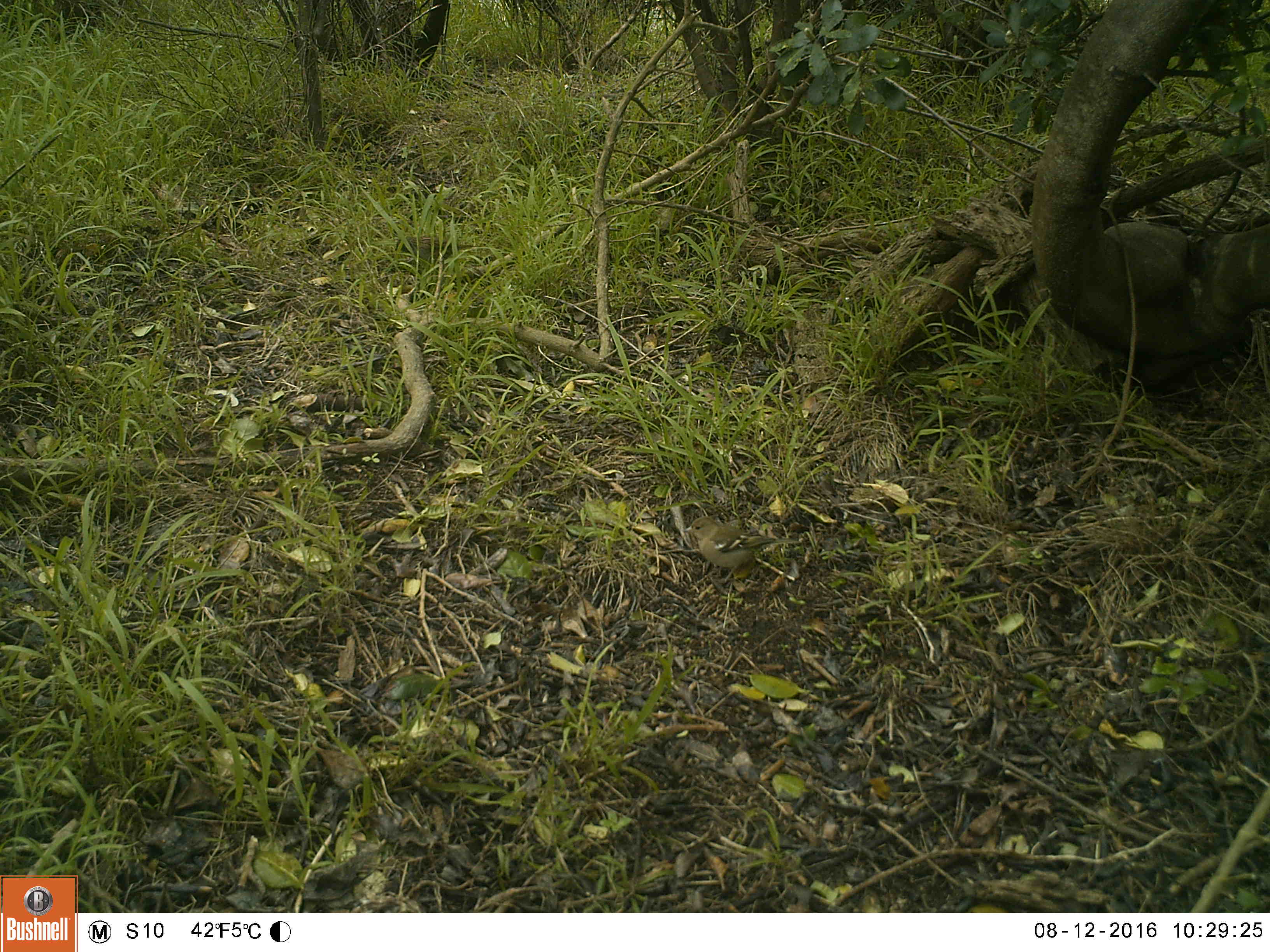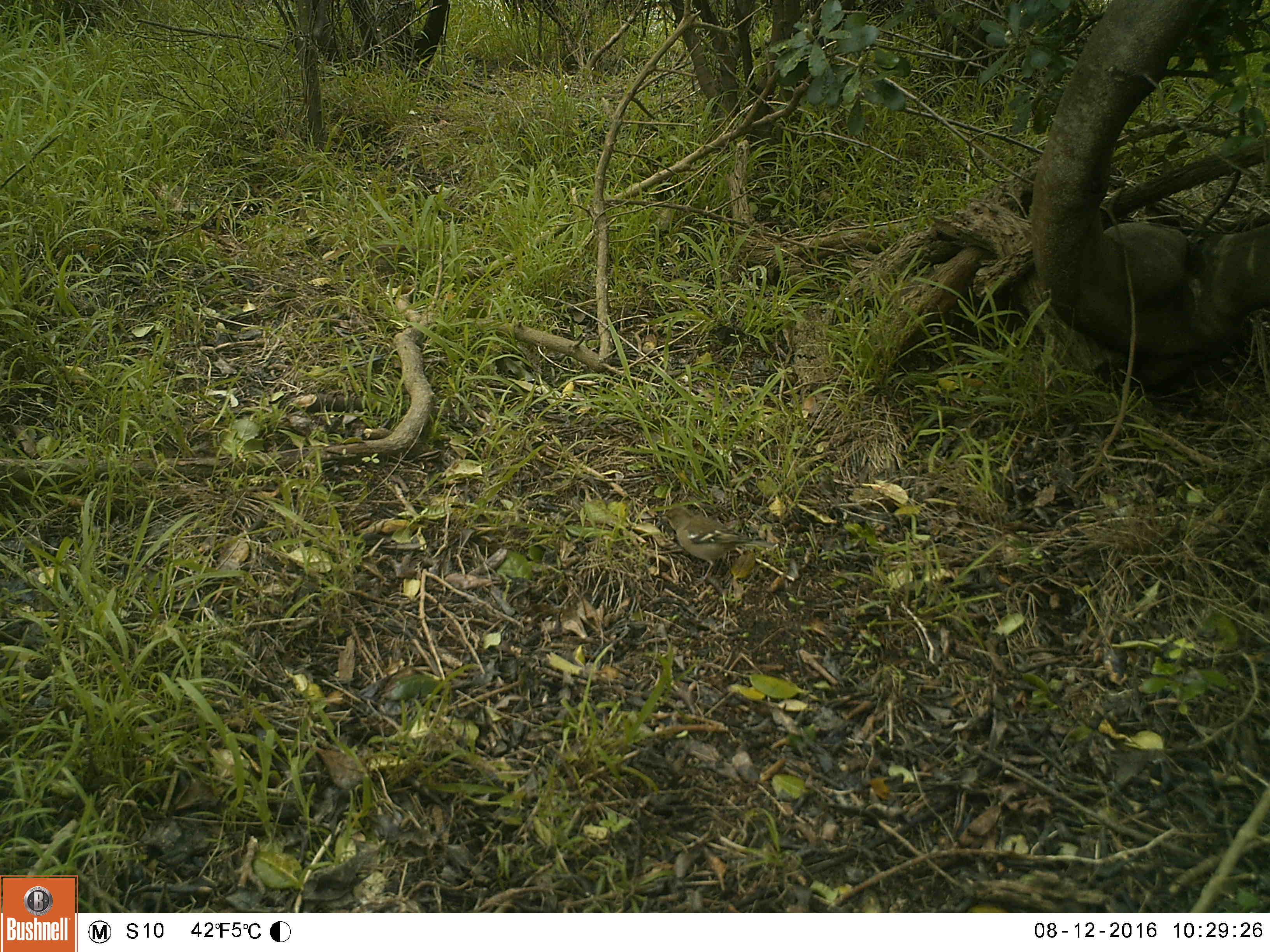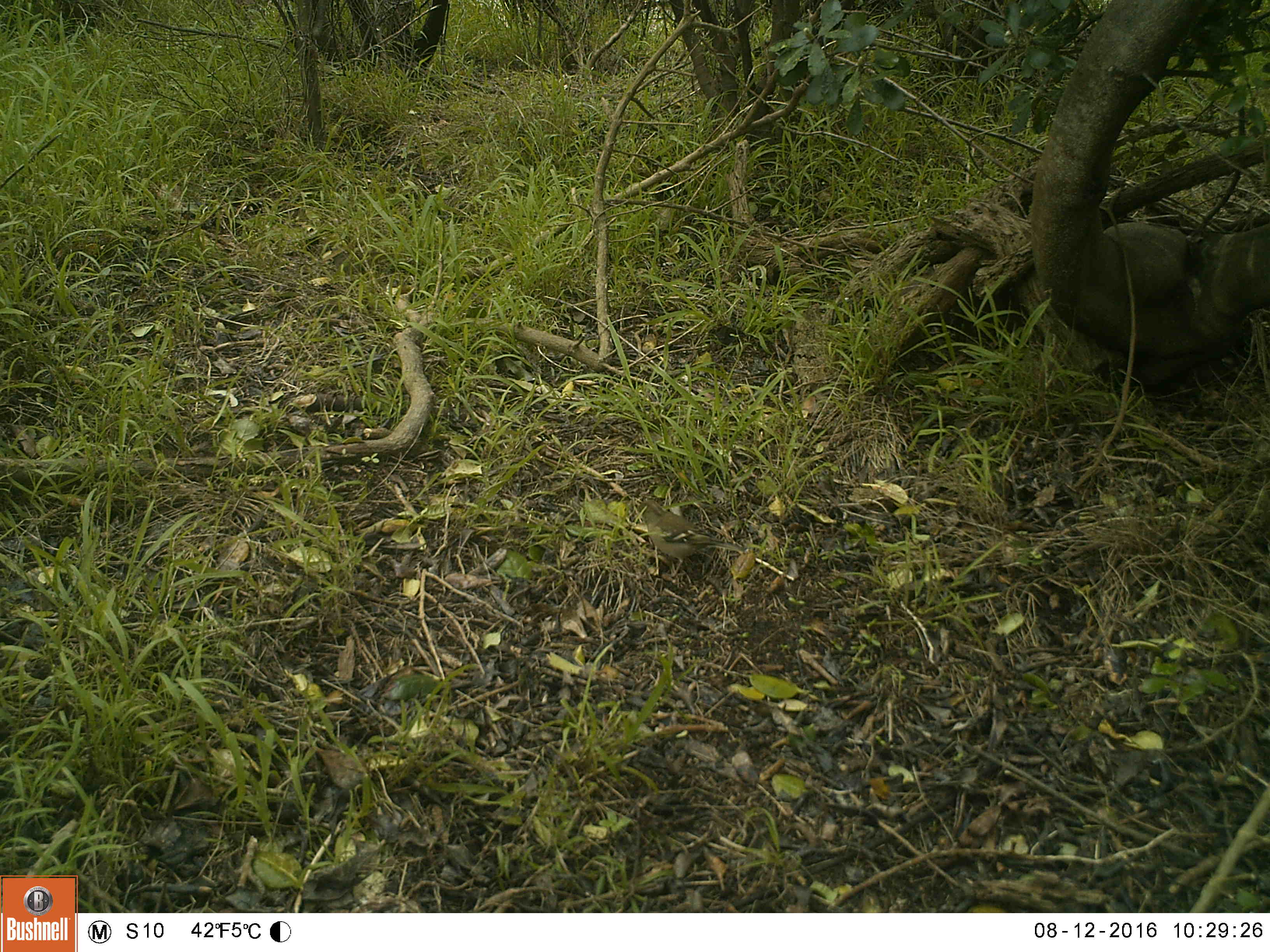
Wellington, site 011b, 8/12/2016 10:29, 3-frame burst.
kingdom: Animalia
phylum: Chordata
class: Aves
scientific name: Aves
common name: bird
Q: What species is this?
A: Bird (Aves).